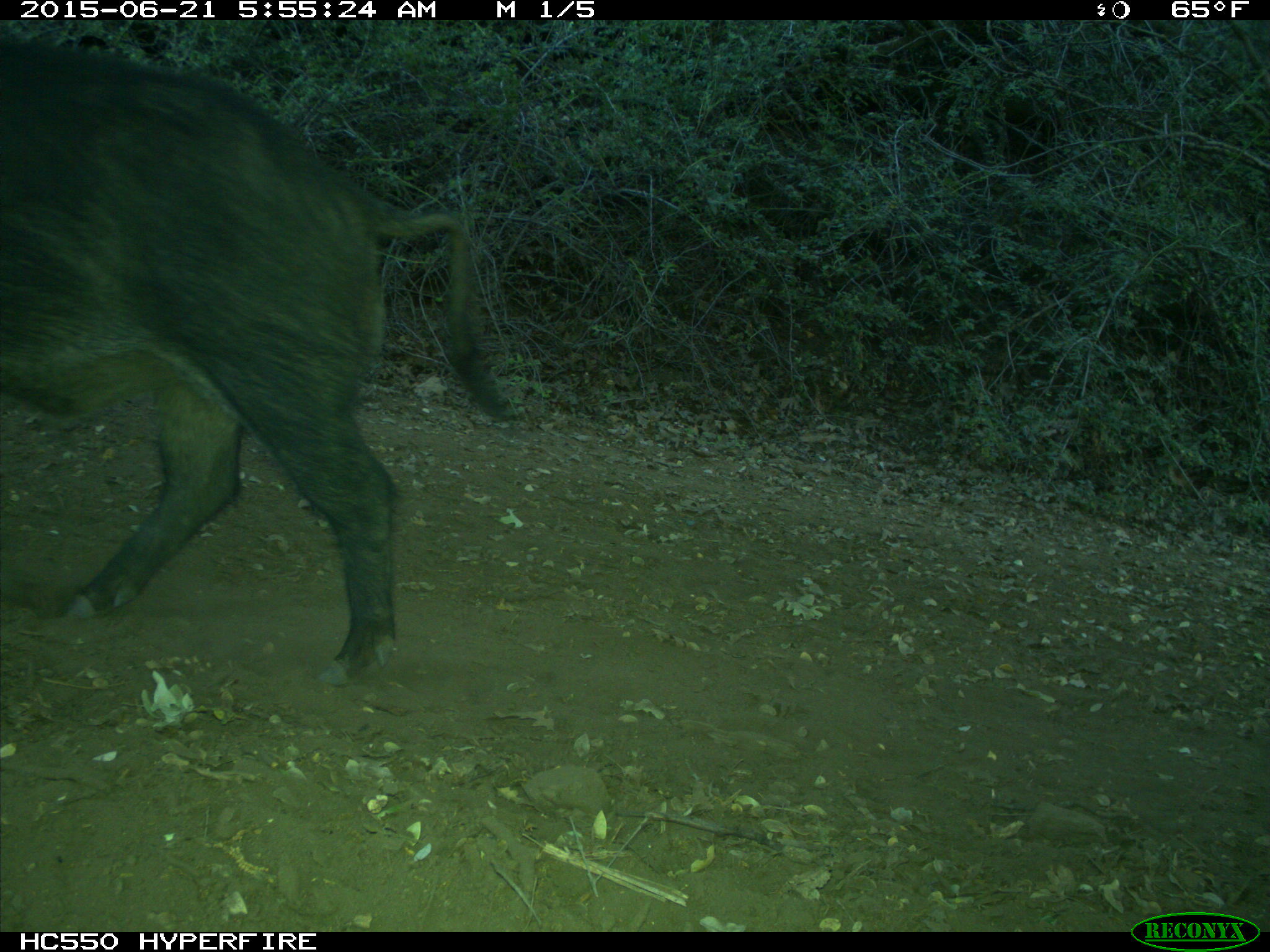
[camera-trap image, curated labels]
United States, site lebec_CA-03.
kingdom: Animalia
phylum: Chordata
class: Mammalia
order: Artiodactyla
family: Suidae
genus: Sus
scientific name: Sus scrofa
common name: wild boar